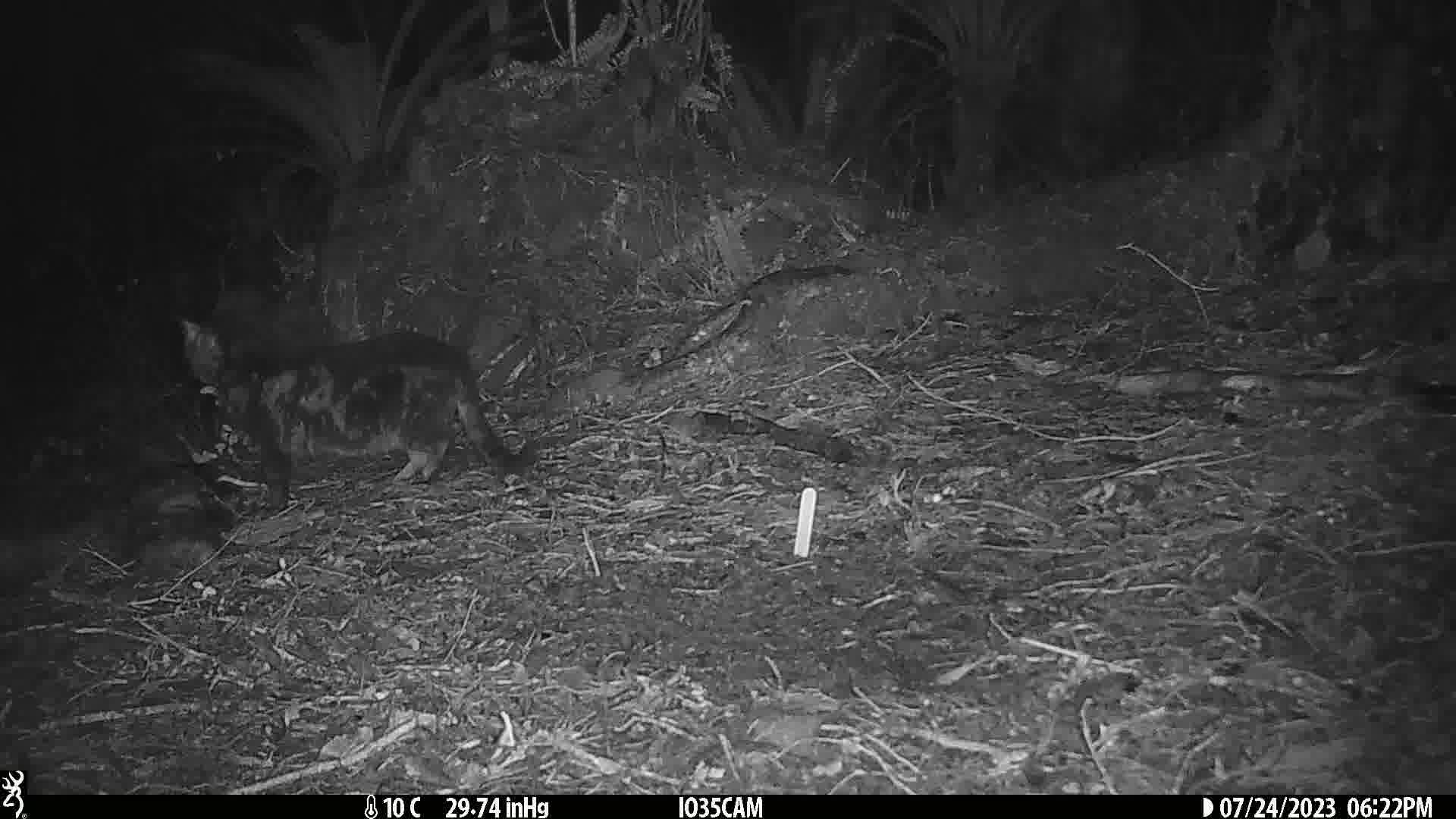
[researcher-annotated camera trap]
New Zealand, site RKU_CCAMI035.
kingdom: Animalia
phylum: Chordata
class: Mammalia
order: Carnivora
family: Felidae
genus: Felis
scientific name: Felis catus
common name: domestic cat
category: cat